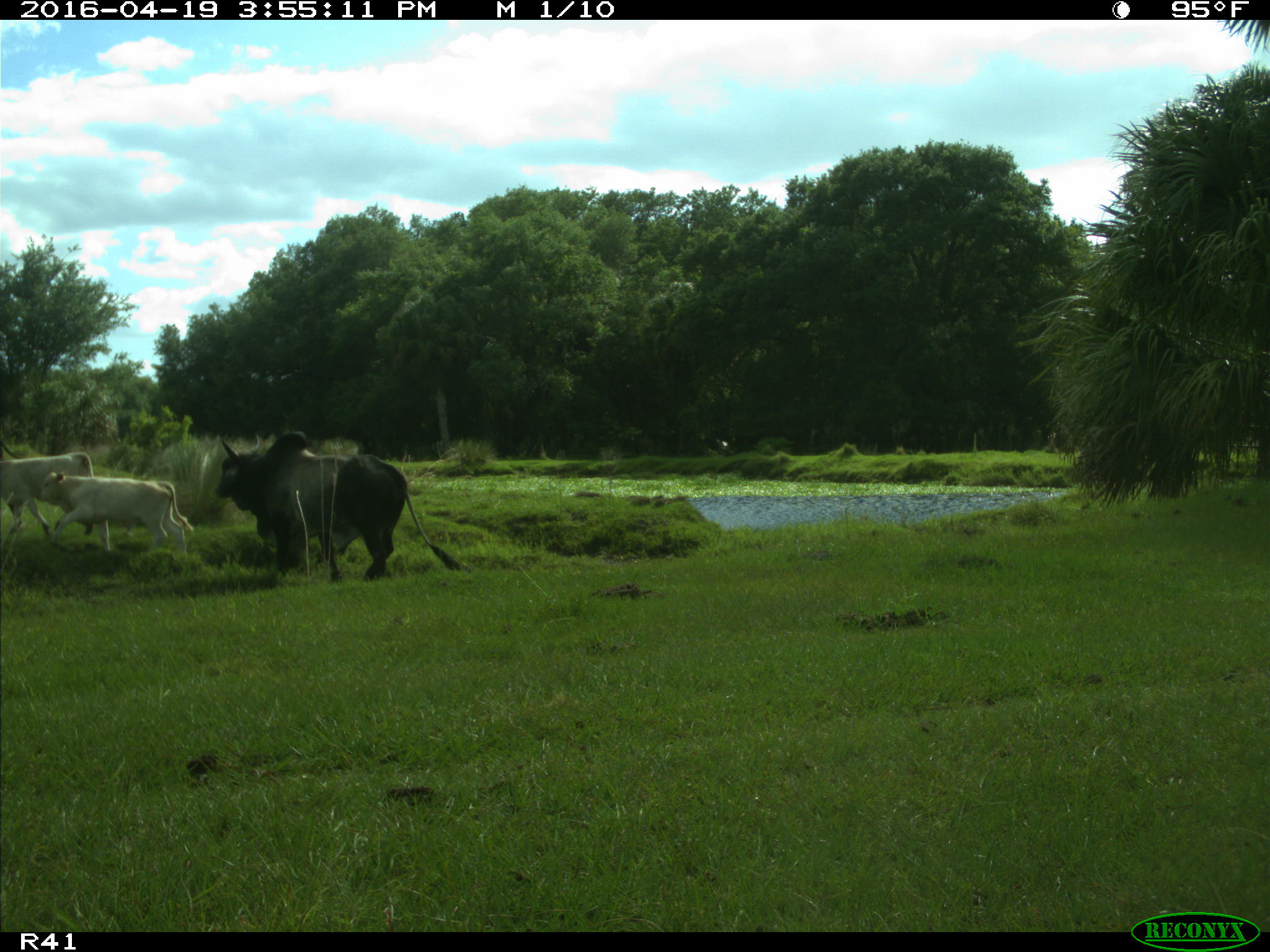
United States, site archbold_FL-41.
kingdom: Animalia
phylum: Chordata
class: Mammalia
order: Artiodactyla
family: Bovidae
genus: Bos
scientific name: Bos taurus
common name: domestic cow